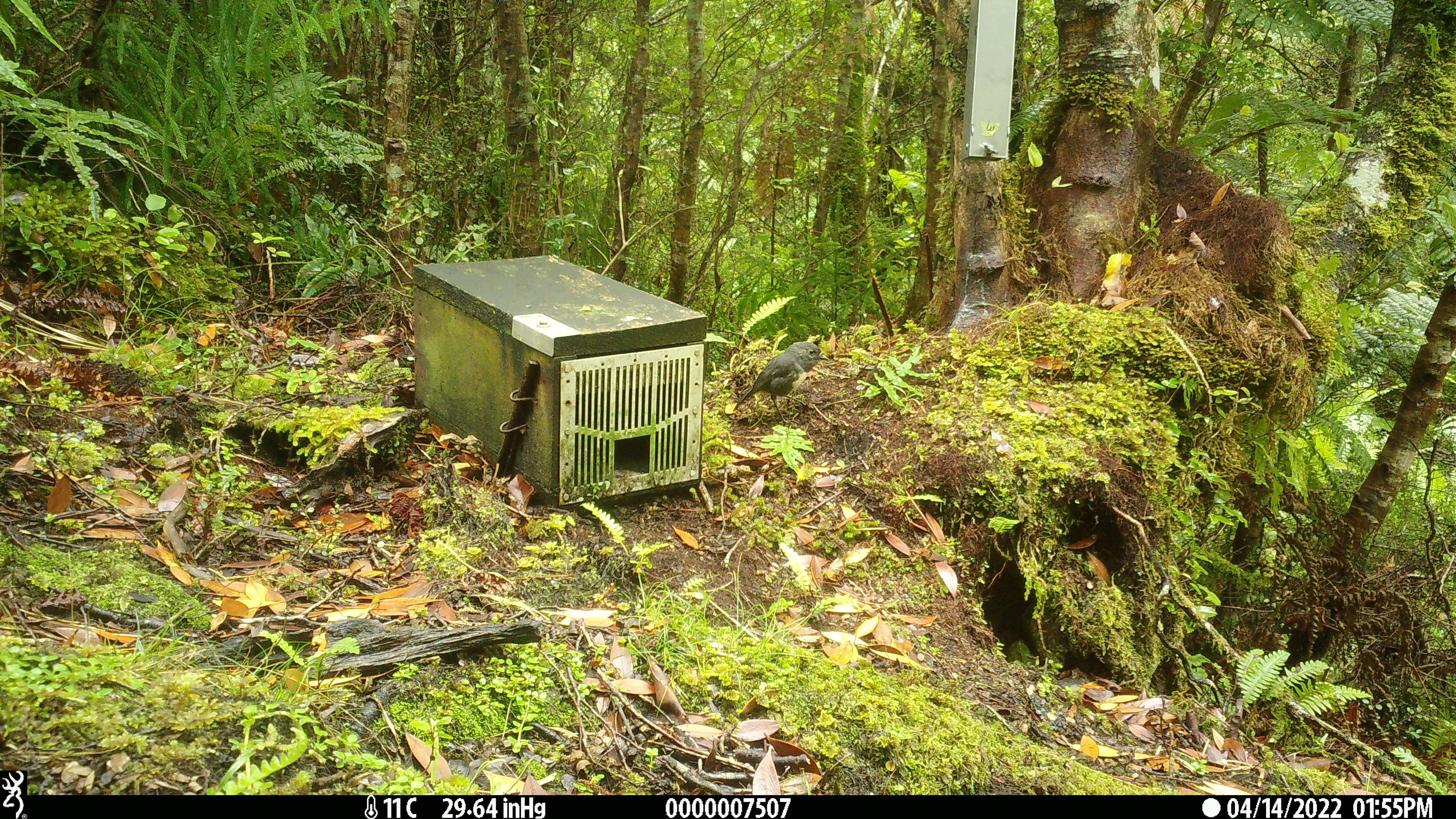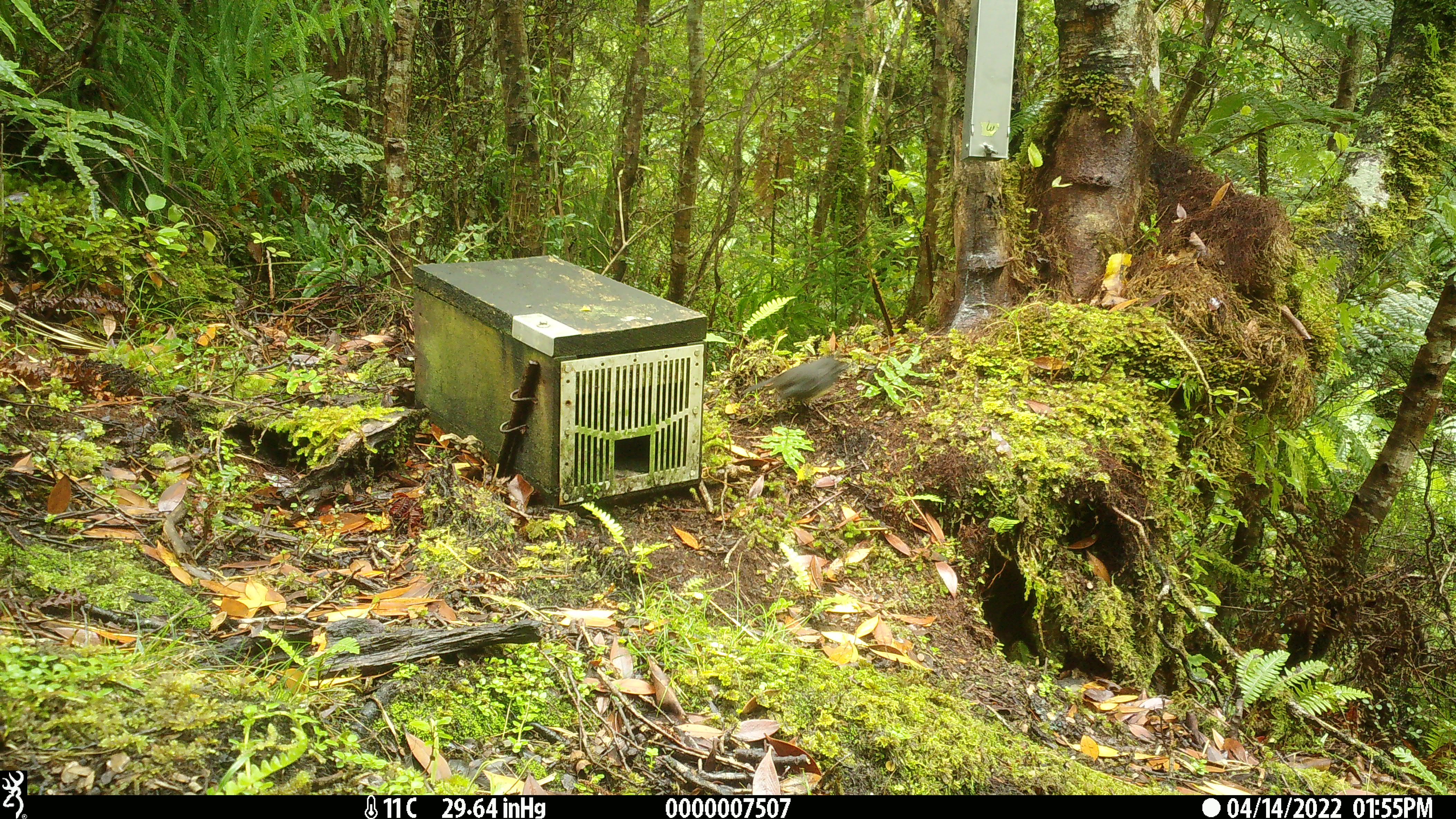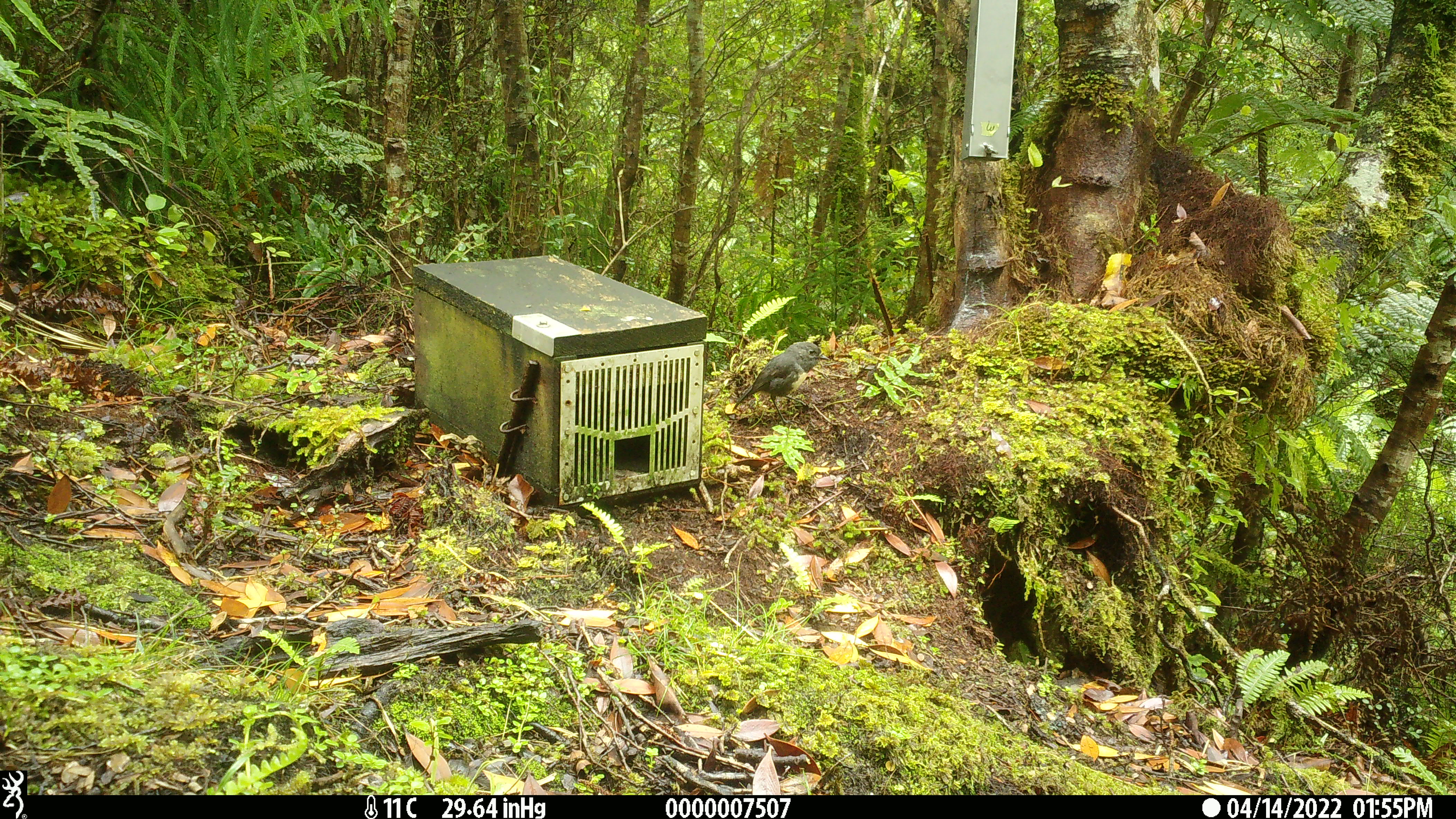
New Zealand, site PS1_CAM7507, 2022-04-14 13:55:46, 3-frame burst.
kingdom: Animalia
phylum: Chordata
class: Aves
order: Passeriformes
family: Petroicidae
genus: Petroica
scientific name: Petroica australis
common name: new zealand robin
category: robin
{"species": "robin (new zealand robin) (Petroica australis)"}